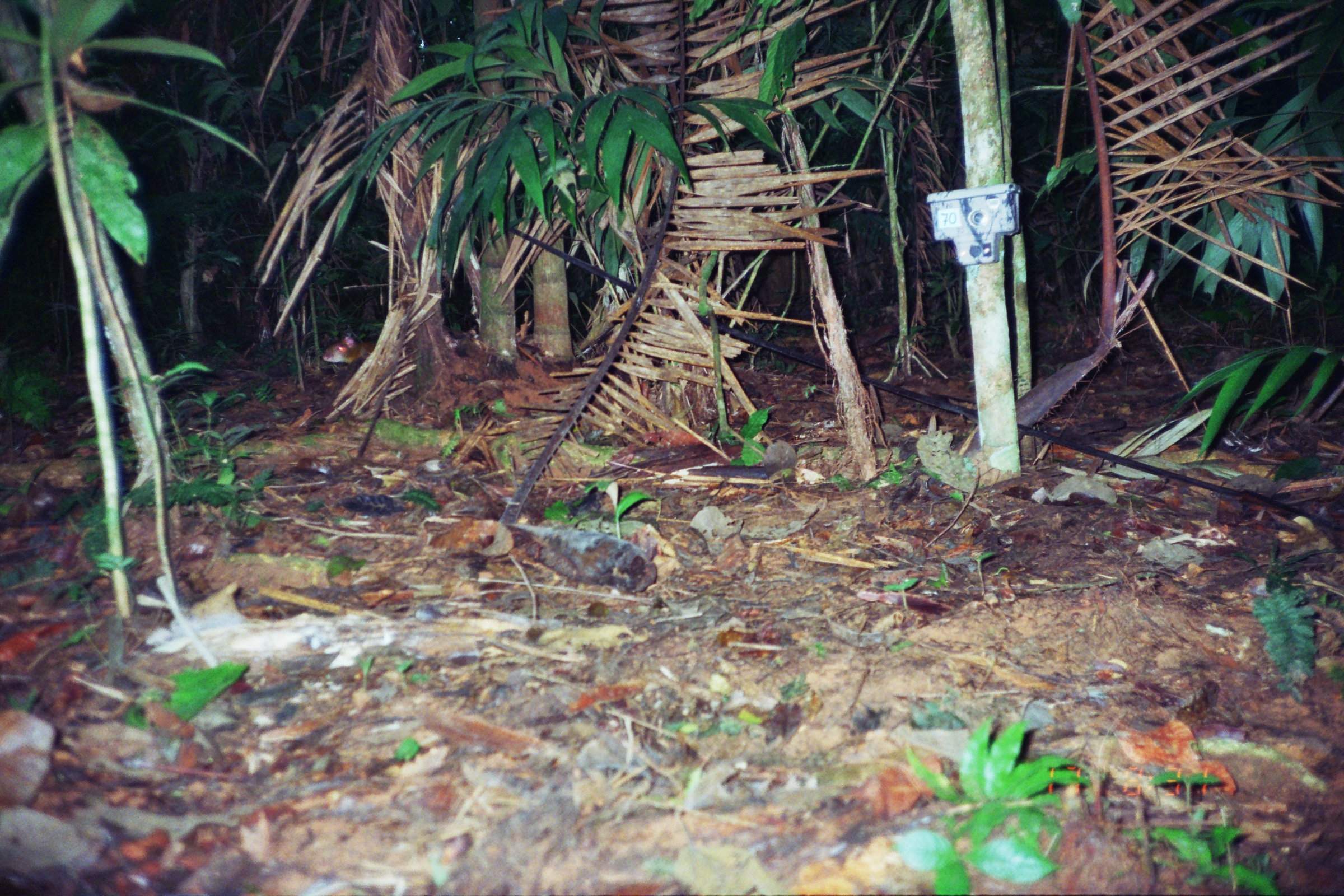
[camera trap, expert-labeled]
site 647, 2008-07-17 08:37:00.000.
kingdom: Animalia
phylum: Chordata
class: Mammalia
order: Rodentia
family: Dasyproctidae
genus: Dasyprocta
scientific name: Dasyprocta punctata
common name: central american agouti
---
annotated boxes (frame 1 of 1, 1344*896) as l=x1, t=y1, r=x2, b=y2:
dasyprocta punctata: l=321, t=334, r=375, b=364